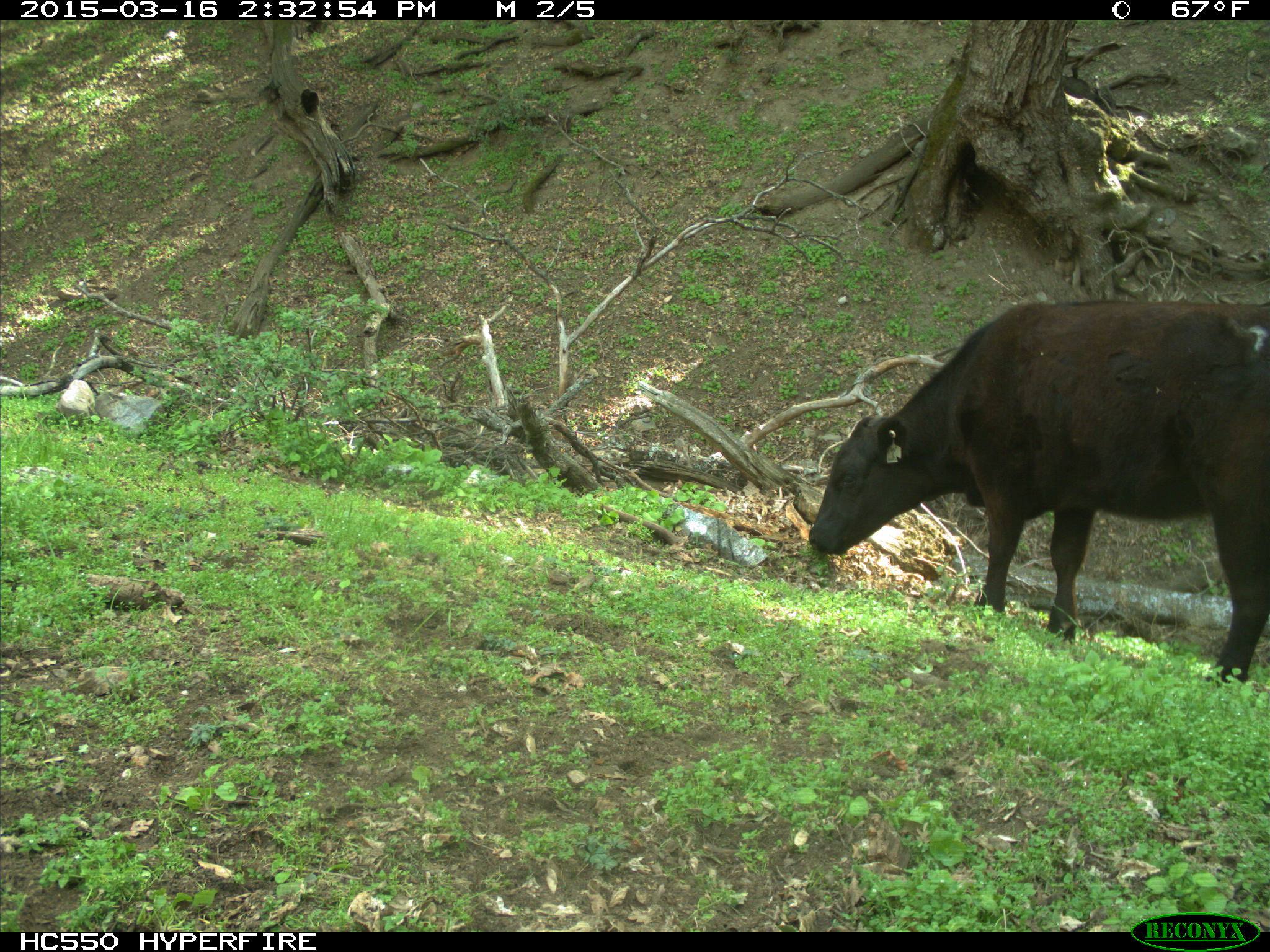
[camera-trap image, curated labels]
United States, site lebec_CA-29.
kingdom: Animalia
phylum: Chordata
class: Mammalia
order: Artiodactyla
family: Bovidae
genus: Bos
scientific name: Bos taurus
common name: domestic cow